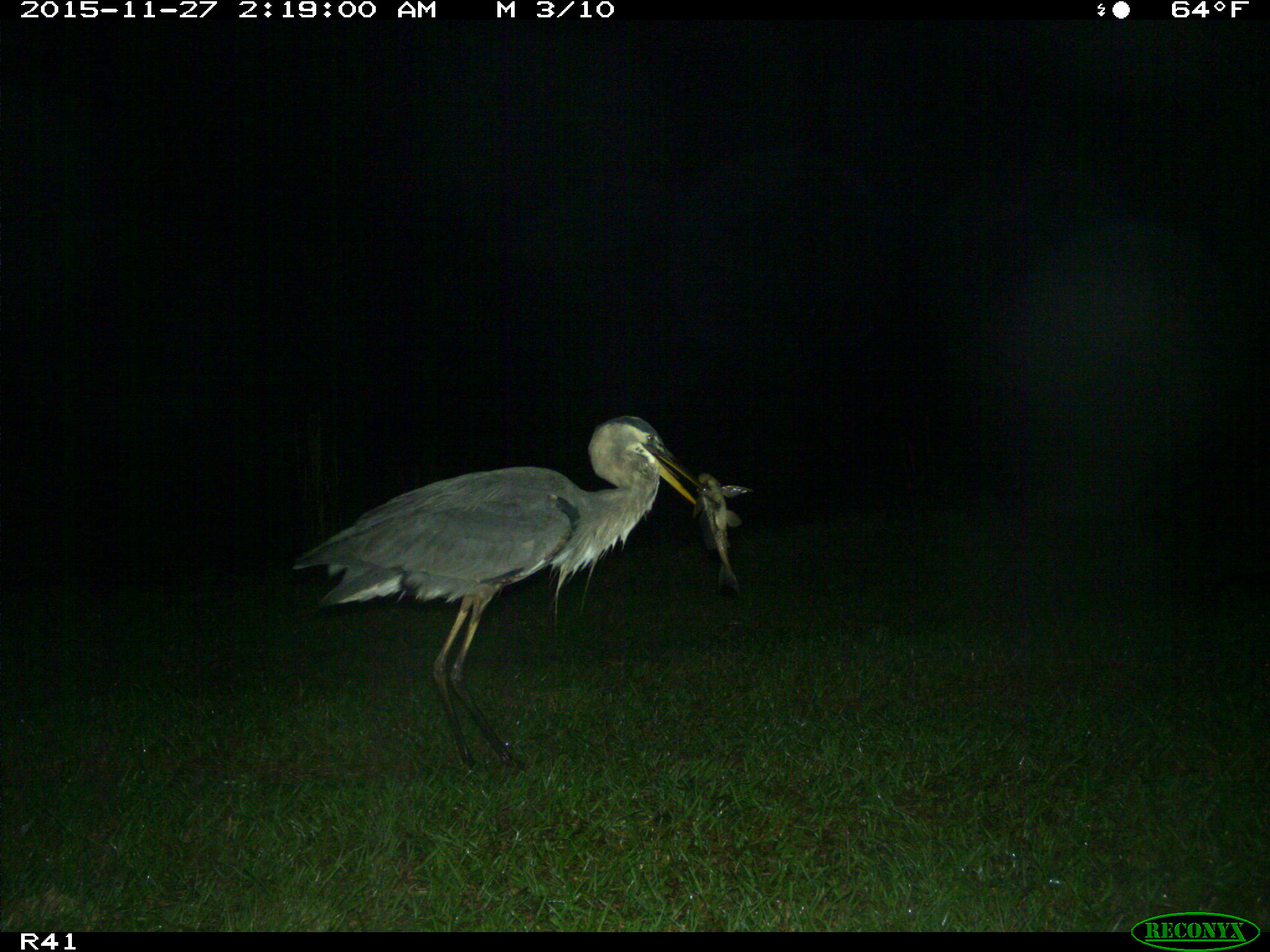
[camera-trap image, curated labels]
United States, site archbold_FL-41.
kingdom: Animalia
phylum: Chordata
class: Aves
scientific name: Aves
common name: birds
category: unidentified bird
Unidentified bird (birds) (Aves).